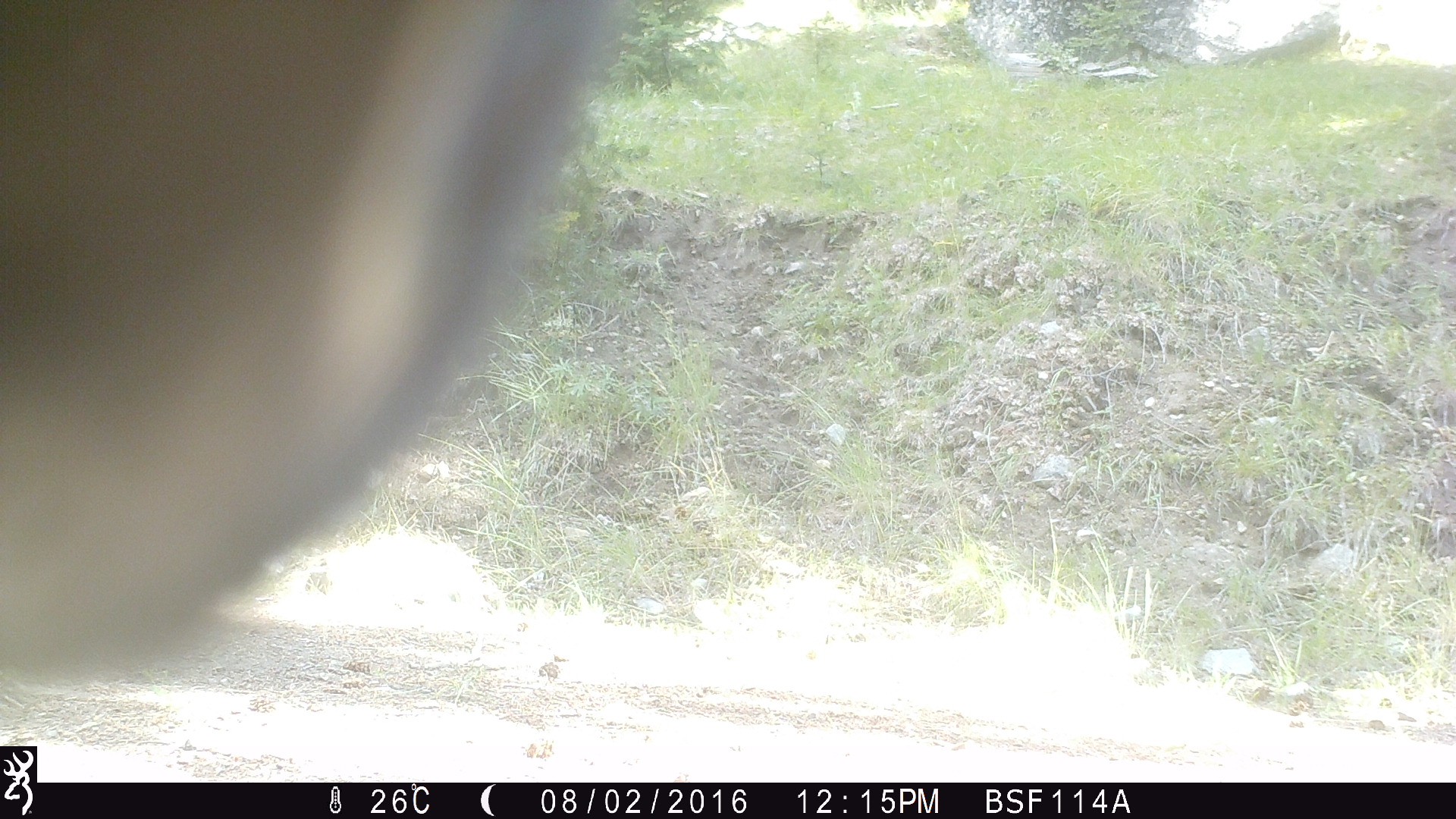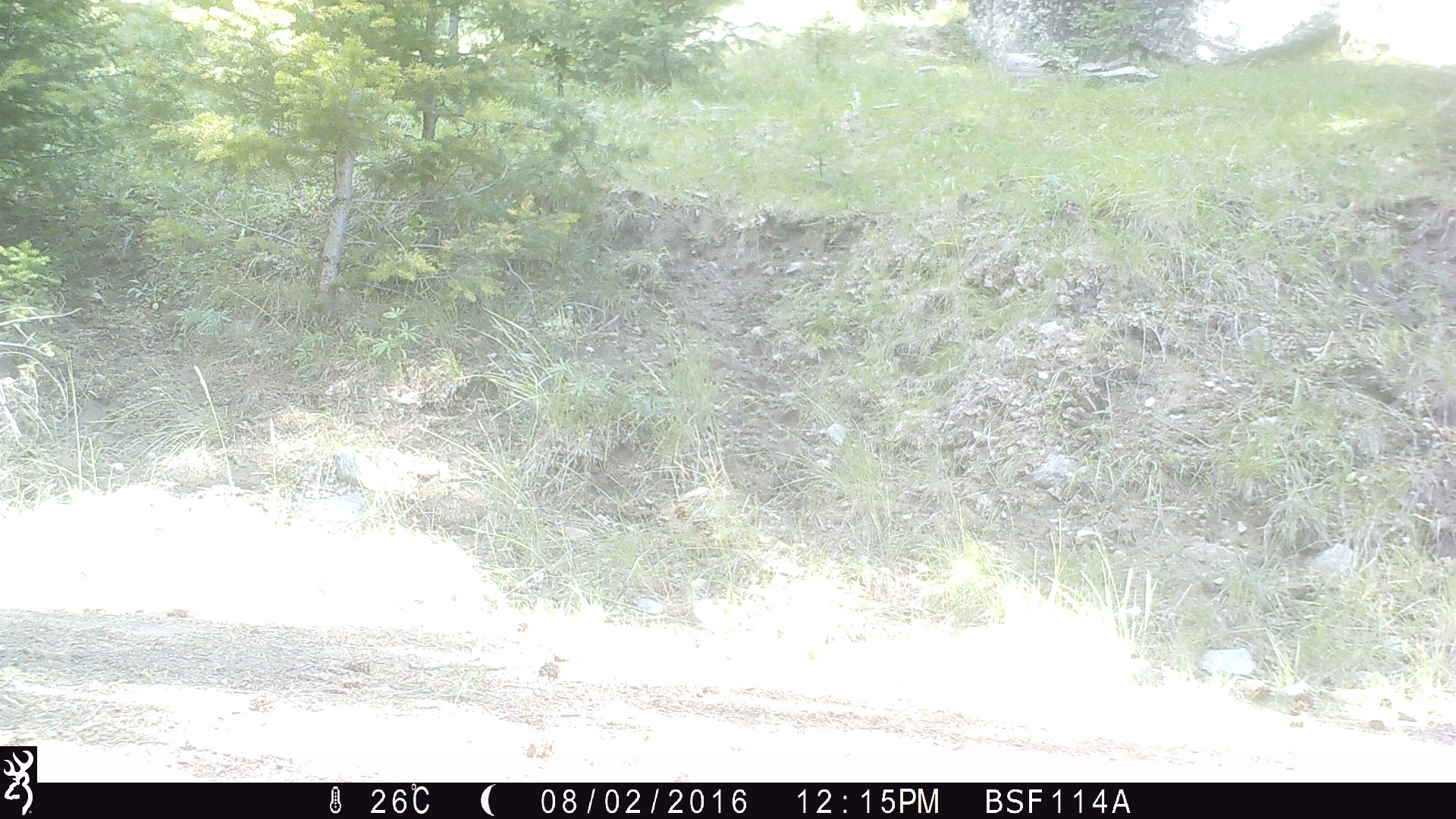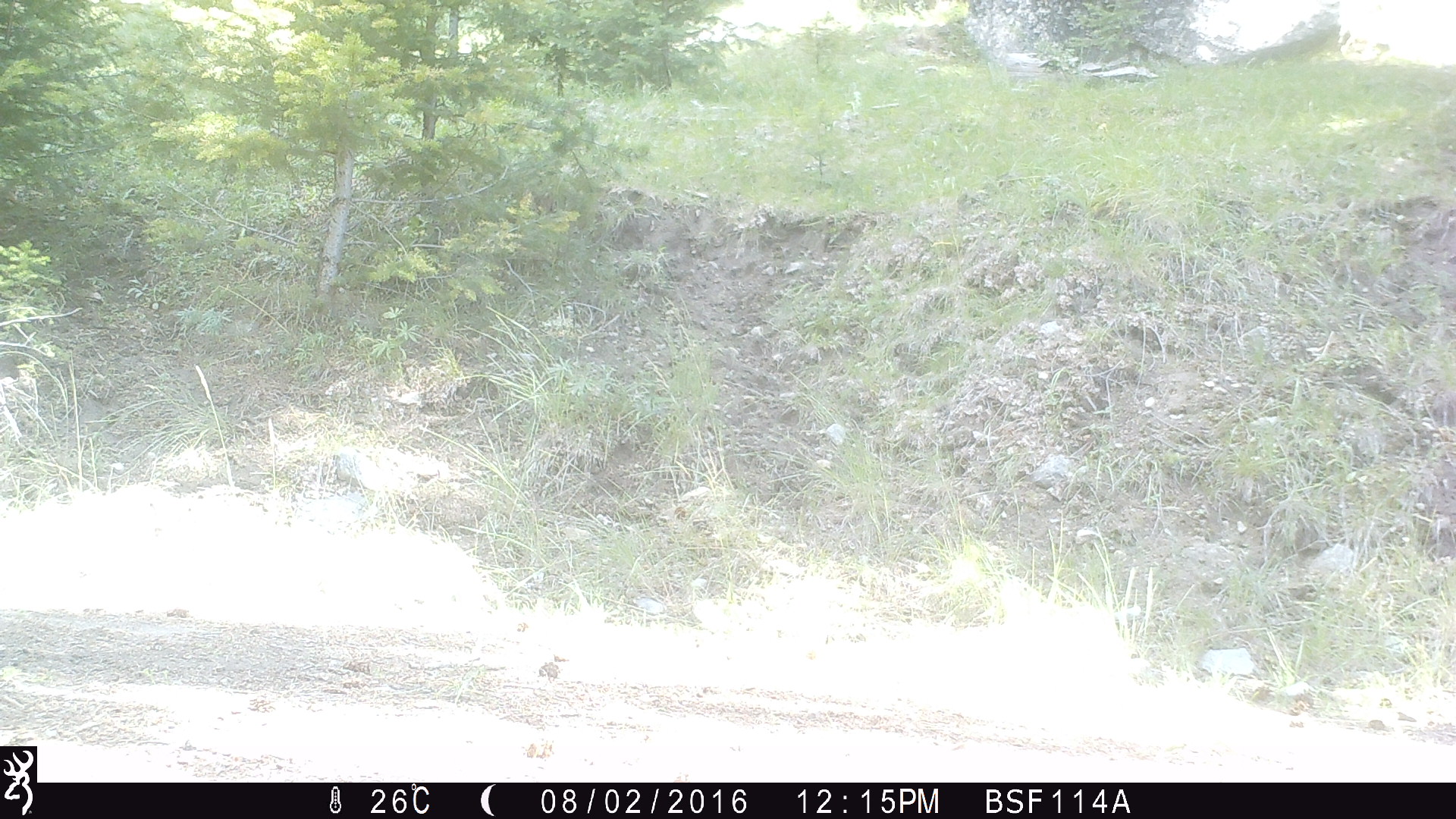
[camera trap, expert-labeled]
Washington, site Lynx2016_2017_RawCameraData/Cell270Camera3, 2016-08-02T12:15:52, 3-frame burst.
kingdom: Animalia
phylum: Chordata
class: Mammalia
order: Artiodactyla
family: Bovidae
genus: Bos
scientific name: Bos taurus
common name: domestic cattle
Domestic cattle (Bos taurus). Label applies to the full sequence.